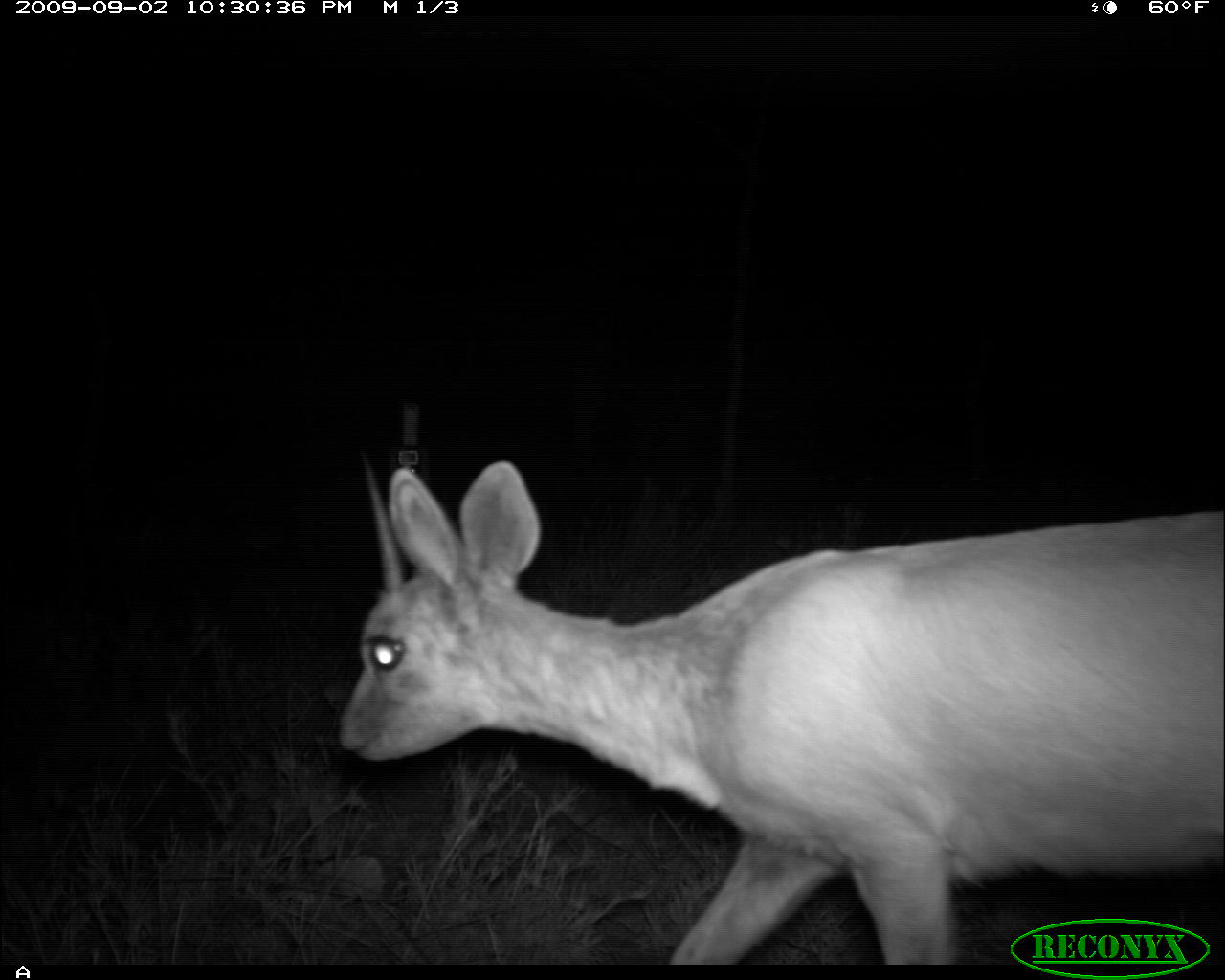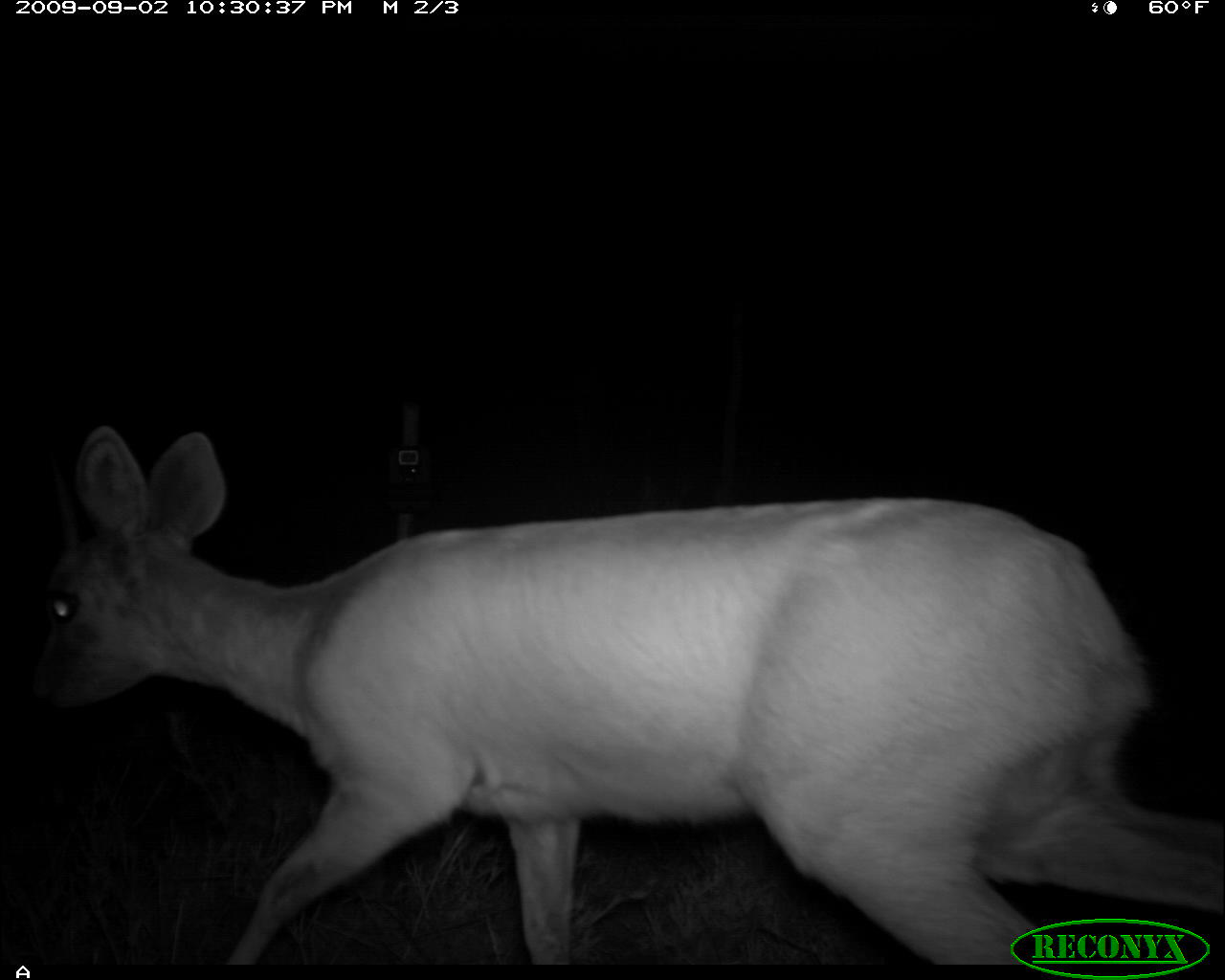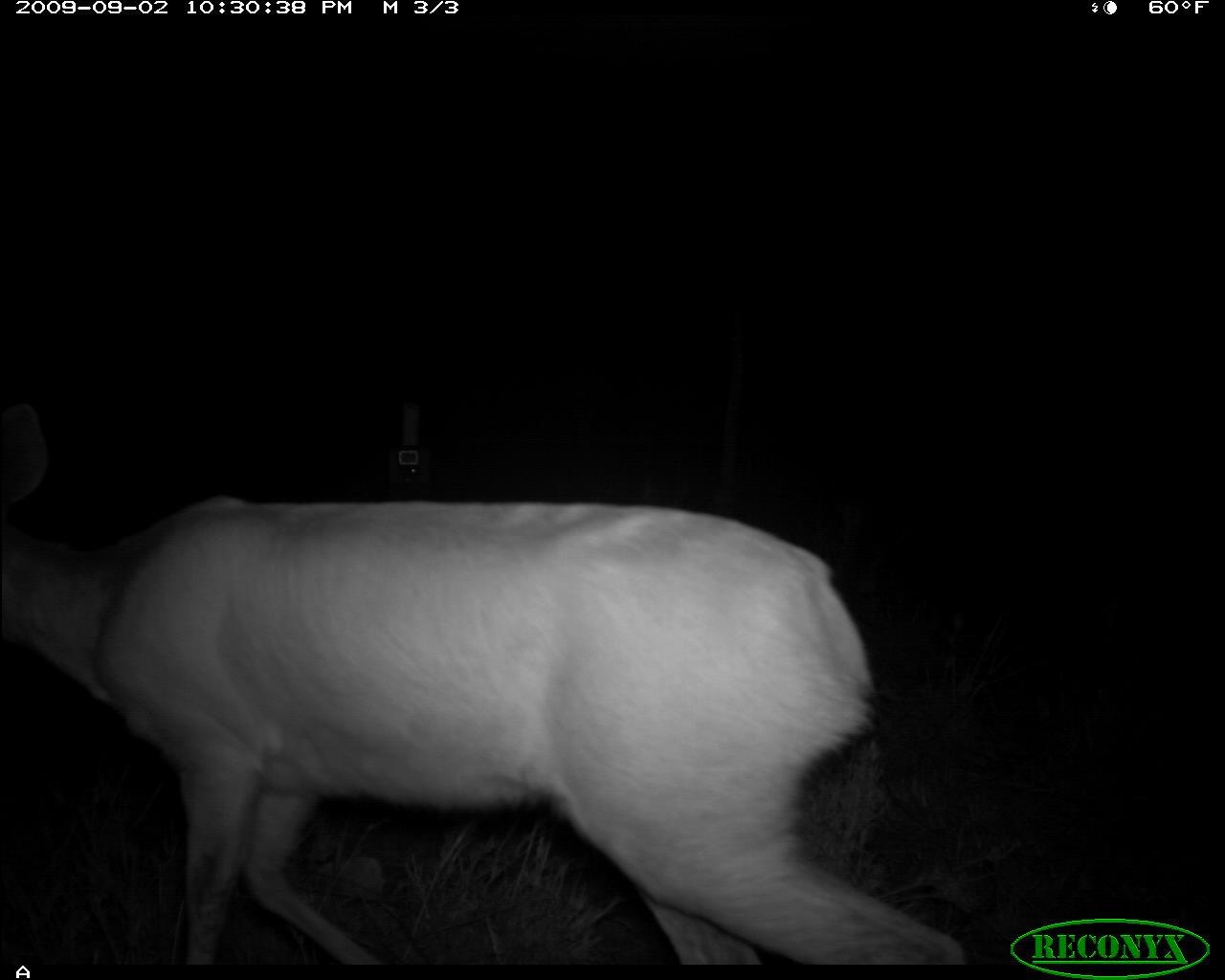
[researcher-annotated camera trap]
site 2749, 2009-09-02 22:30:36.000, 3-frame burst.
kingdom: Animalia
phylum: Chordata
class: Mammalia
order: Artiodactyla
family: Bovidae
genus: Raphicerus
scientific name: Raphicerus campestris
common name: steenbok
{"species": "Raphicerus campestris (steenbok)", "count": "1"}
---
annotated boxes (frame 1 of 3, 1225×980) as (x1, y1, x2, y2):
raphicerus campestris: (338, 449, 1223, 964)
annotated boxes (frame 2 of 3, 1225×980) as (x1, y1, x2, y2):
raphicerus campestris: (32, 417, 1224, 966)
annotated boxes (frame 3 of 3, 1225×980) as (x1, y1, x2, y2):
raphicerus campestris: (124, 489, 904, 966)